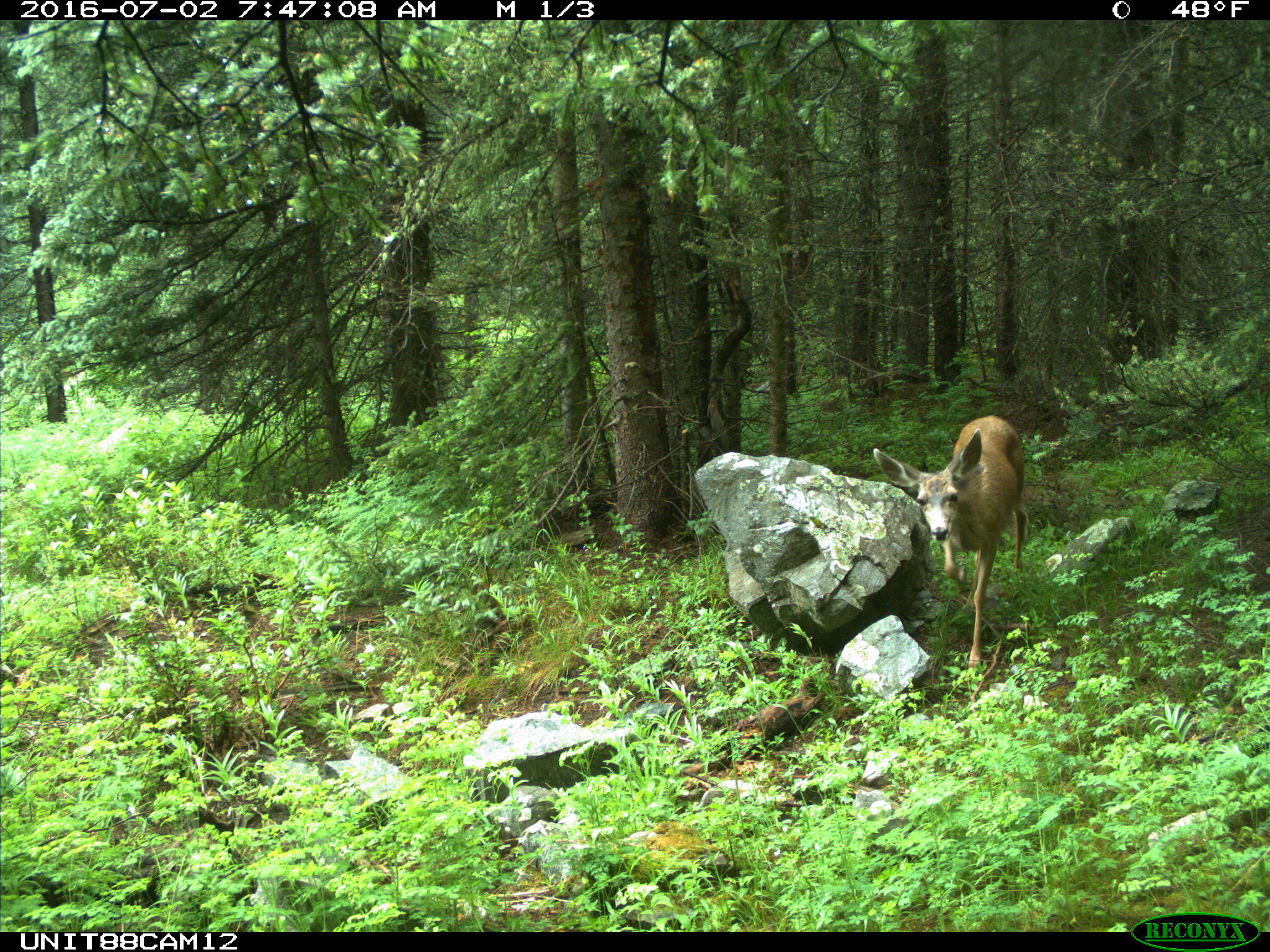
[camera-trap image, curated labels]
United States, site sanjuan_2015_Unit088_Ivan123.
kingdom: Animalia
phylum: Chordata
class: Mammalia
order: Artiodactyla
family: Cervidae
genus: Odocoileus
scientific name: Odocoileus hemionus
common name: mule deer